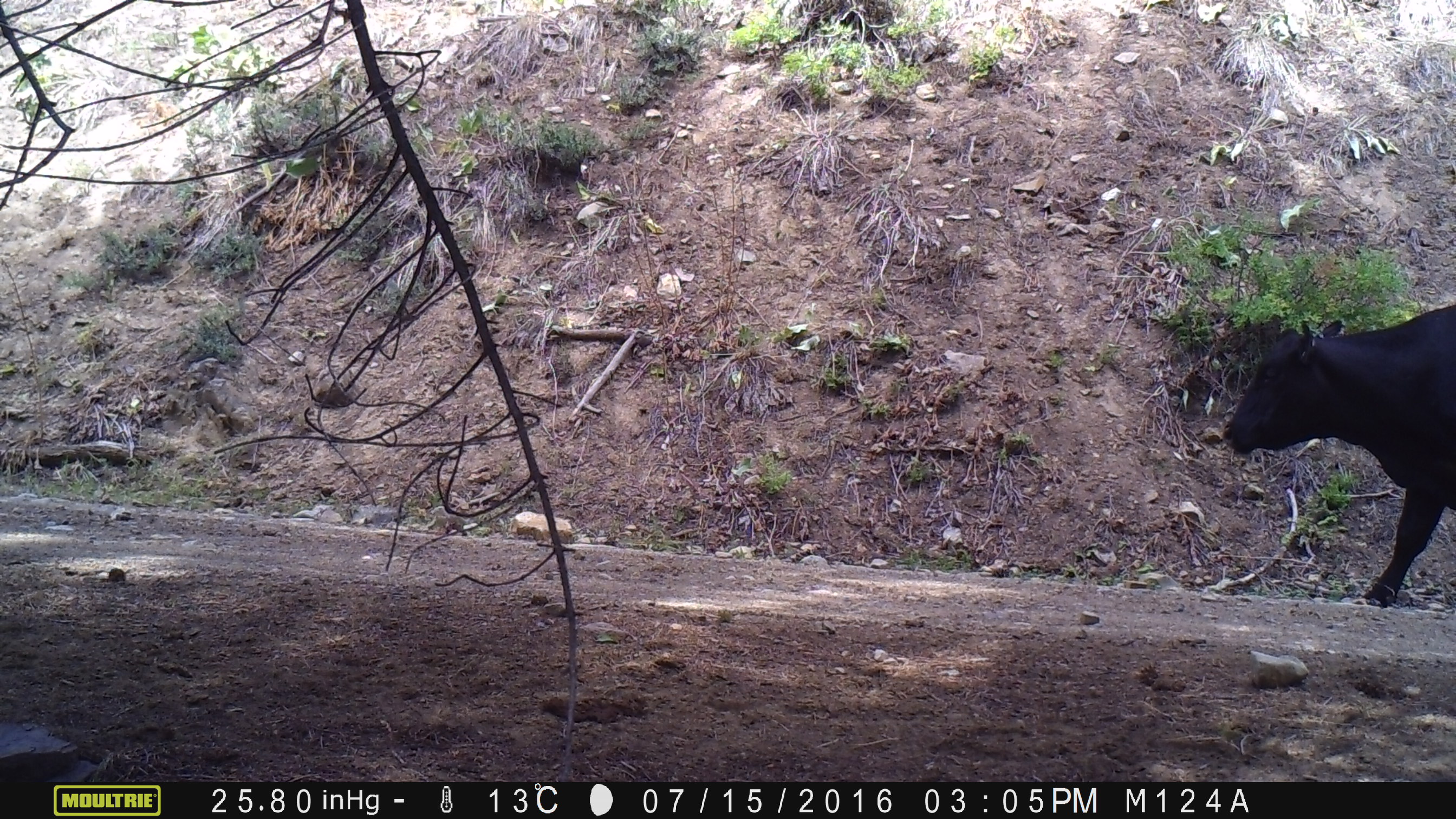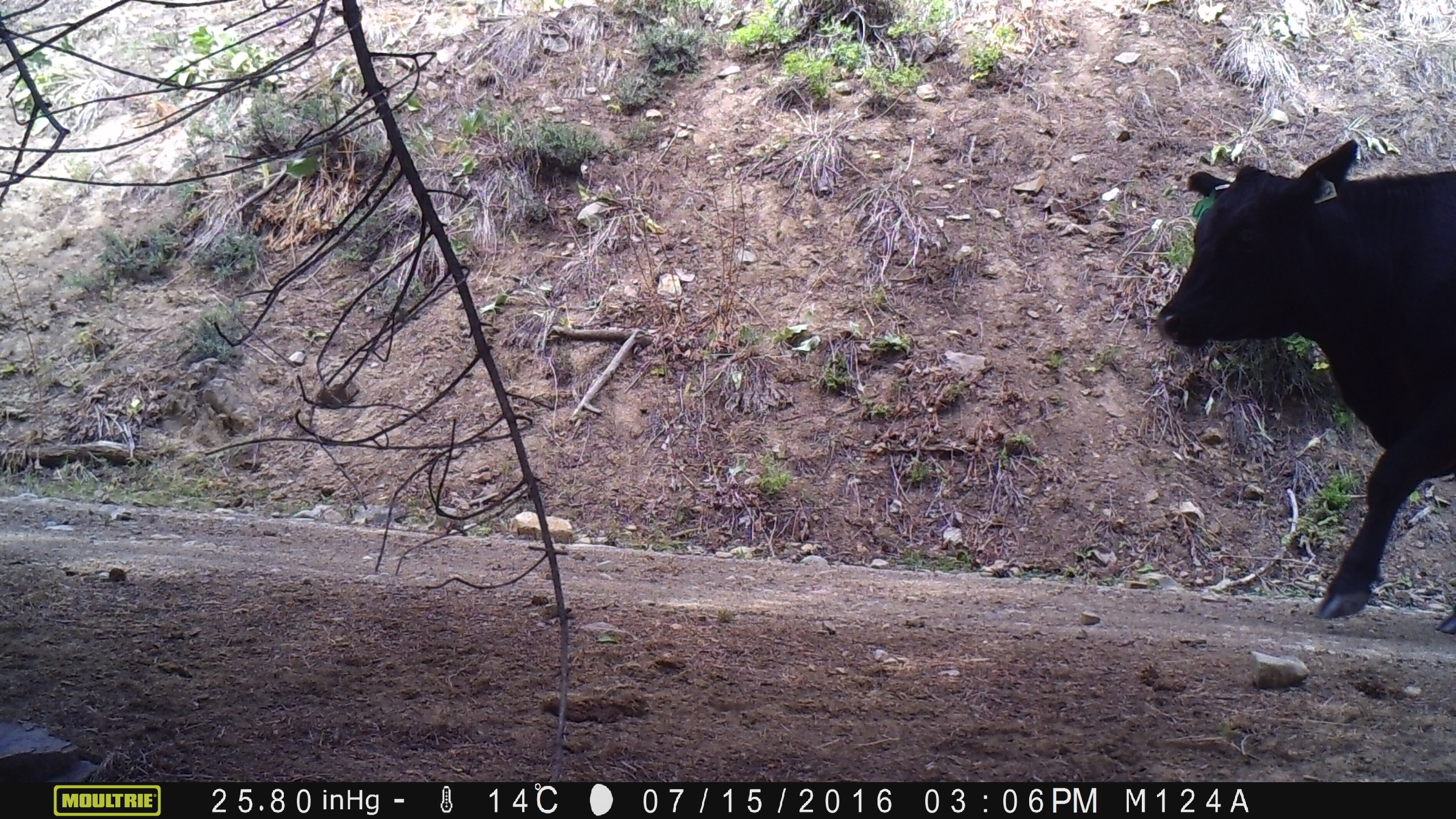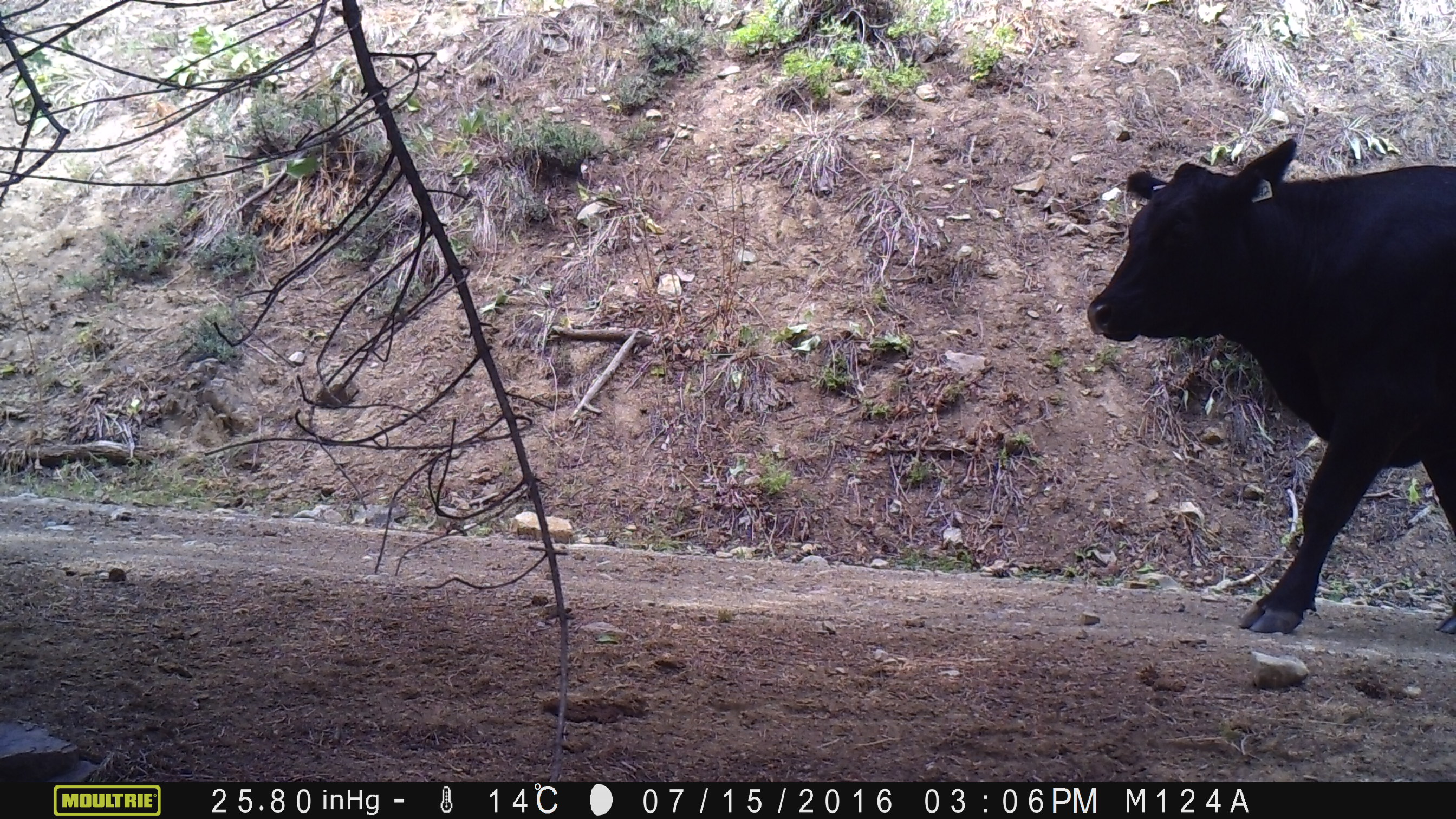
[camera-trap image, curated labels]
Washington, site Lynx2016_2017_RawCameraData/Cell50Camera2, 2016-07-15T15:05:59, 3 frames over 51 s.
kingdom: Animalia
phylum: Chordata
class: Mammalia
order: Artiodactyla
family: Bovidae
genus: Bos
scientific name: Bos taurus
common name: domestic cattle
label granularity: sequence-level